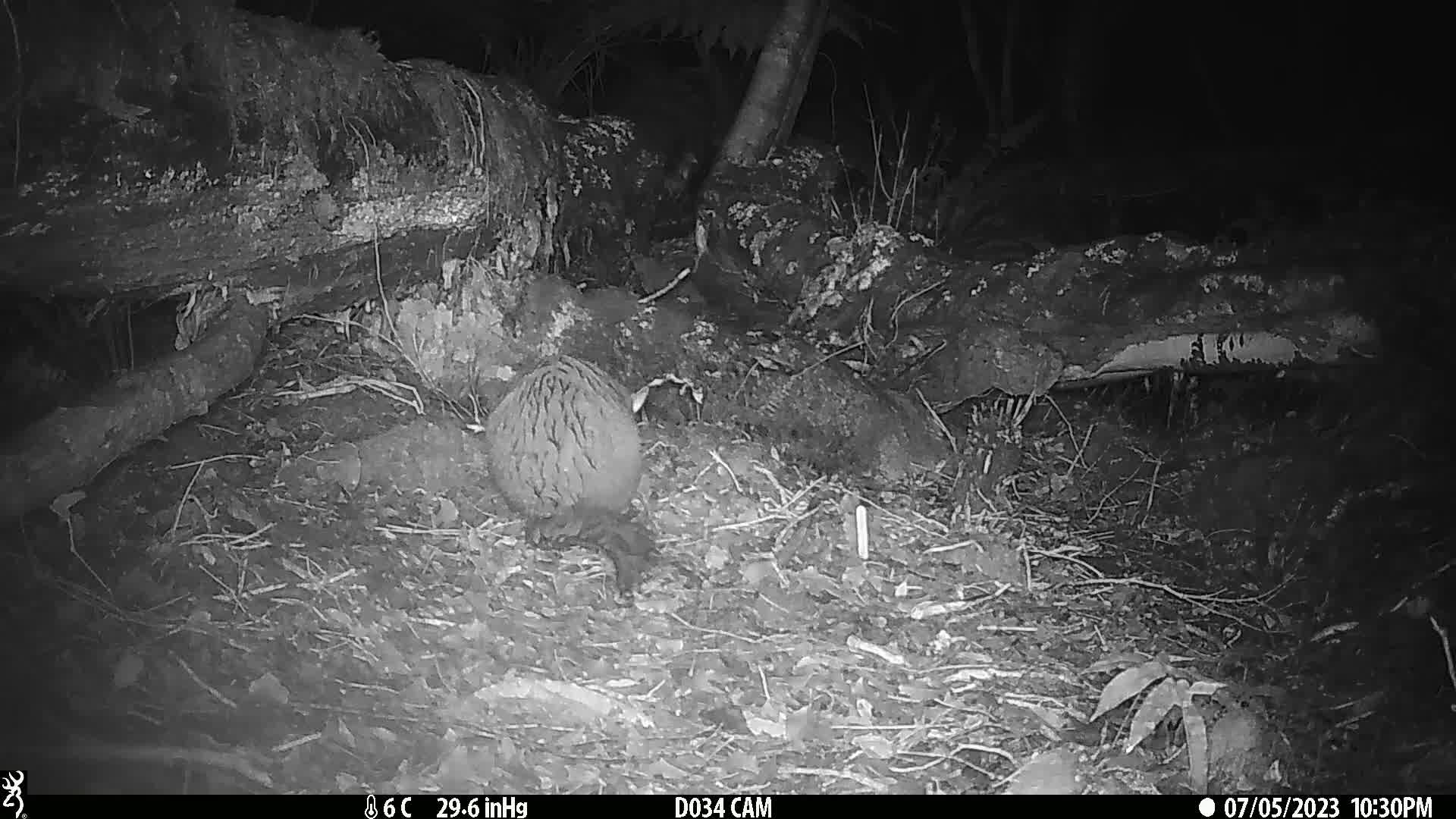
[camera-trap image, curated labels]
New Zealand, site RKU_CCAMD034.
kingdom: Animalia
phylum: Chordata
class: Mammalia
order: Diprotodontia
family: Phalangeridae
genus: Trichosurus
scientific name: Trichosurus vulpecula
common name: common brushtail possum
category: possum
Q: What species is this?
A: Possum (common brushtail possum) (Trichosurus vulpecula).